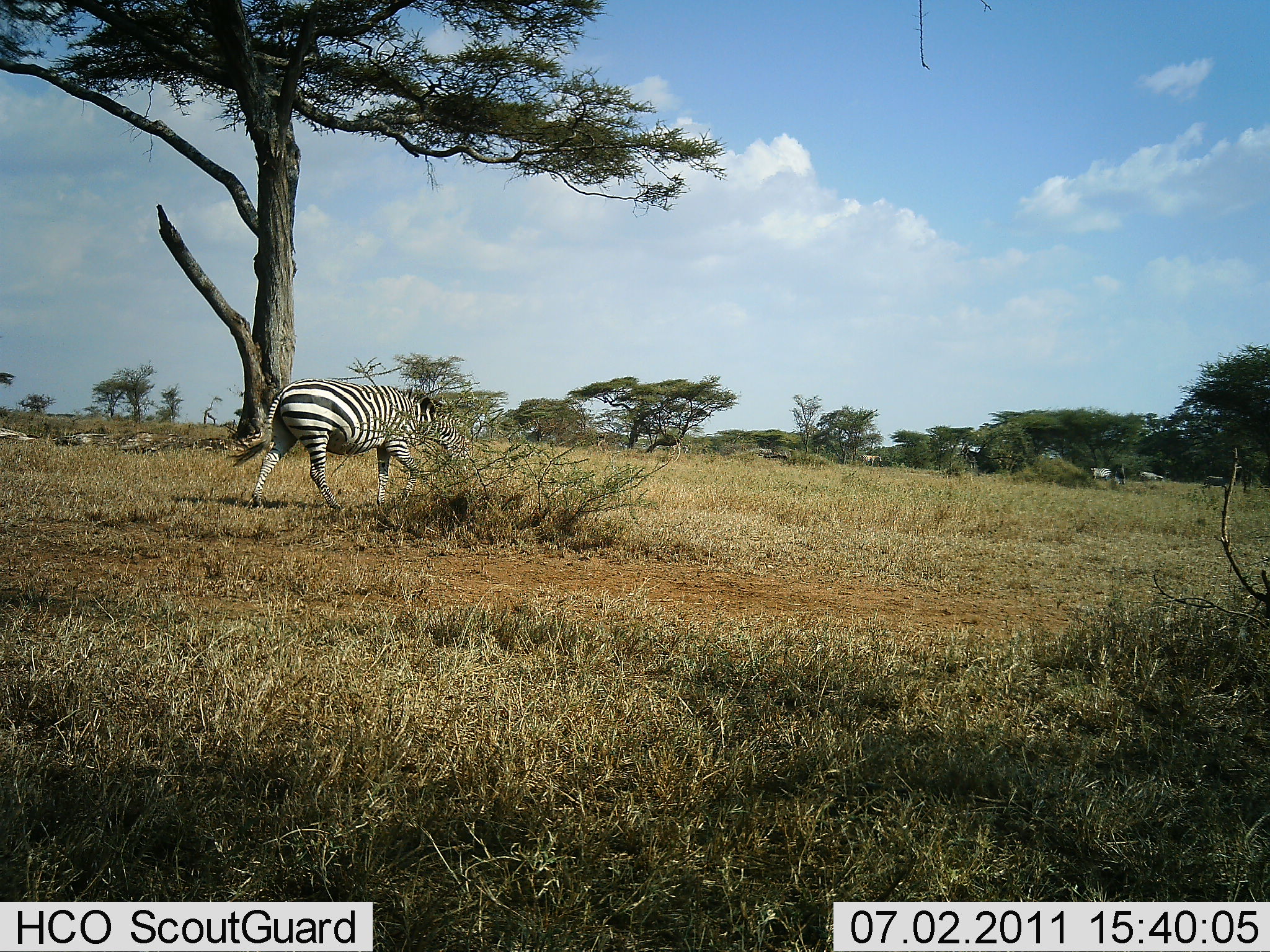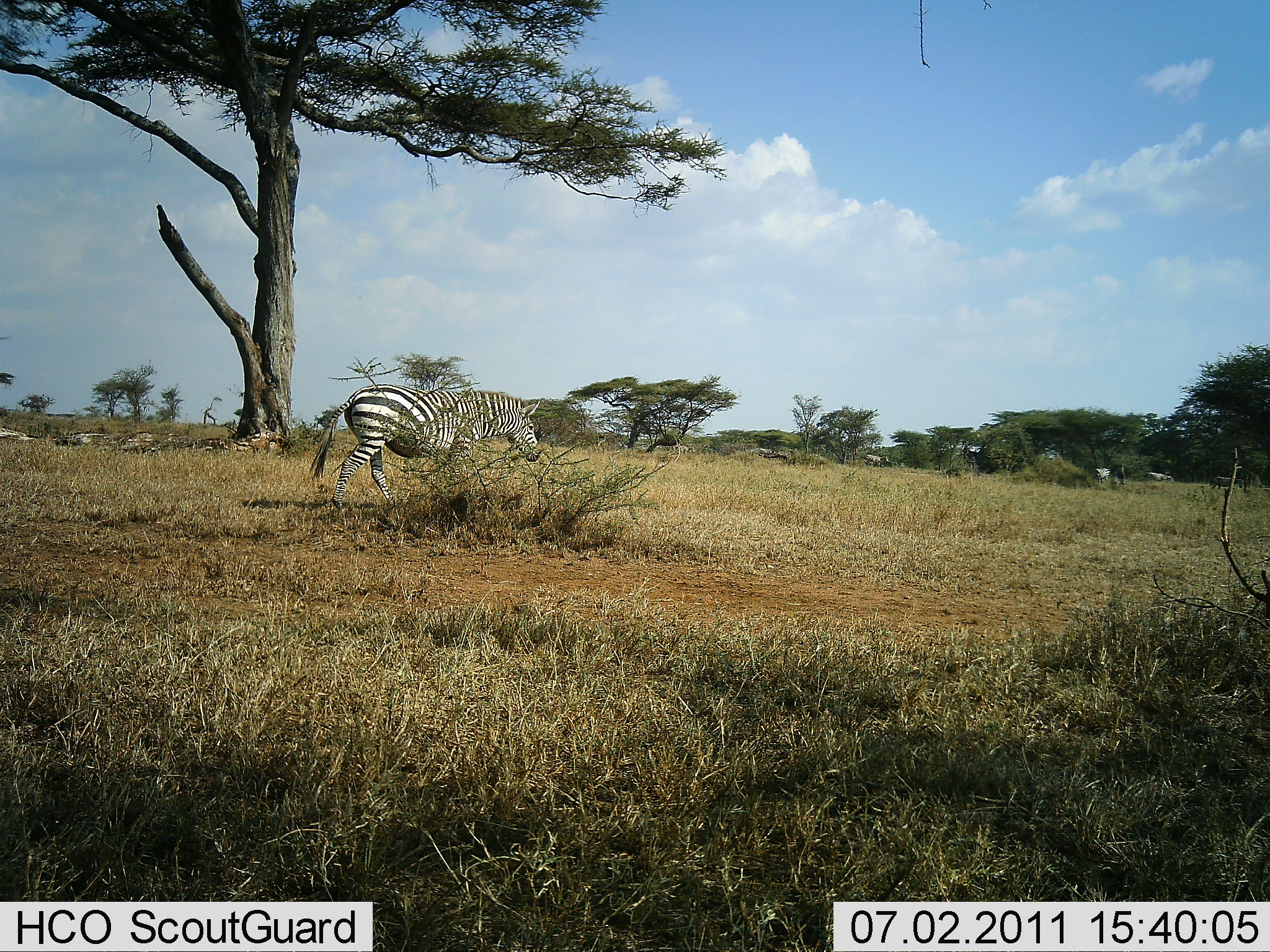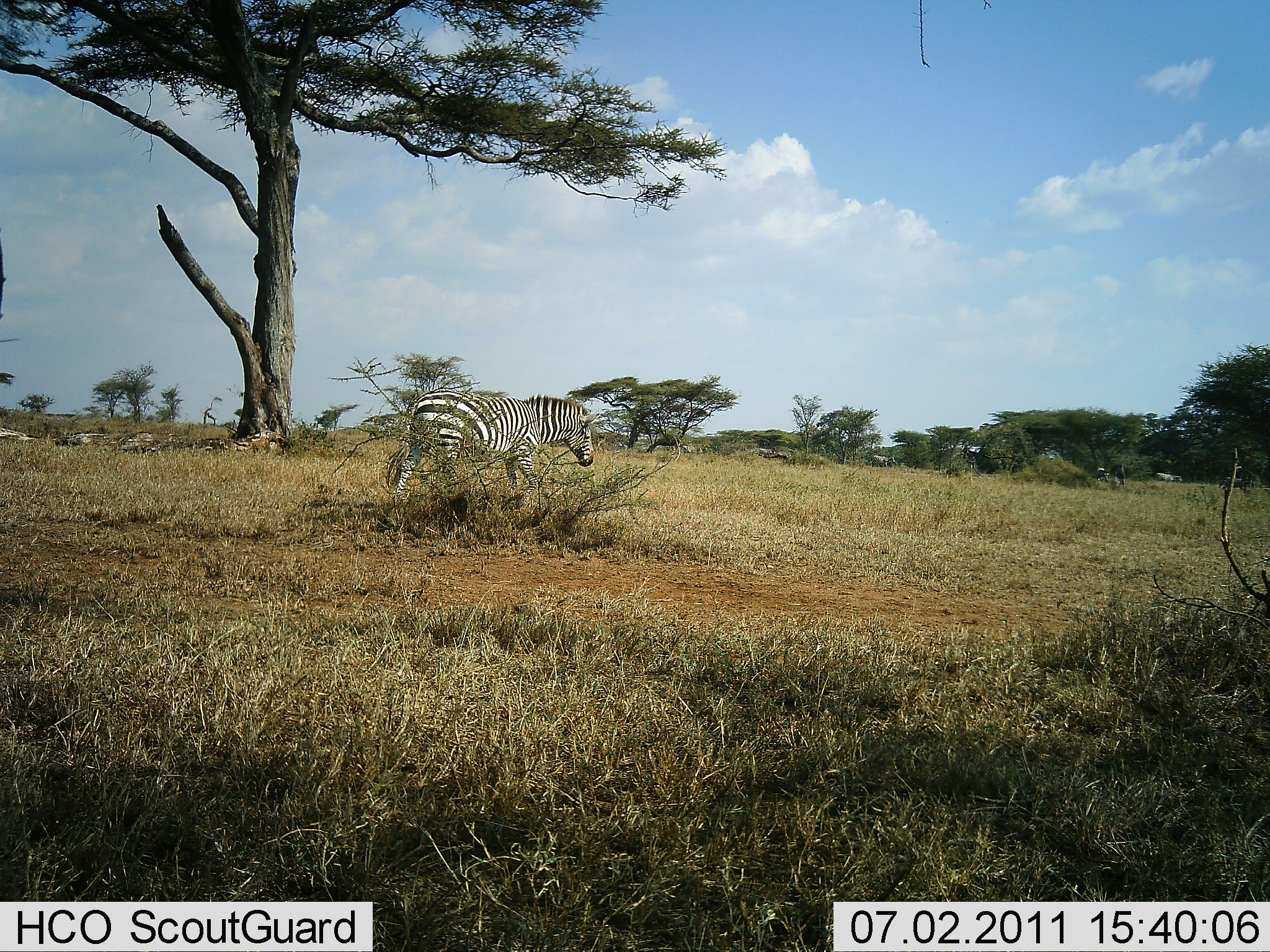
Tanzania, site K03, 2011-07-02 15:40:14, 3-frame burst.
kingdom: Animalia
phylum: Chordata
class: Mammalia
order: Perissodactyla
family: Equidae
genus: Equus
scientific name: Equus quagga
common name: plains zebra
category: zebra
Zebra (plains zebra) (Equus quagga), count 1. Behavior (volunteer vote fractions): standing 0%, resting 0%, moving 100%, interacting 0%. Young present (vote fraction): 0%. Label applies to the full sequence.